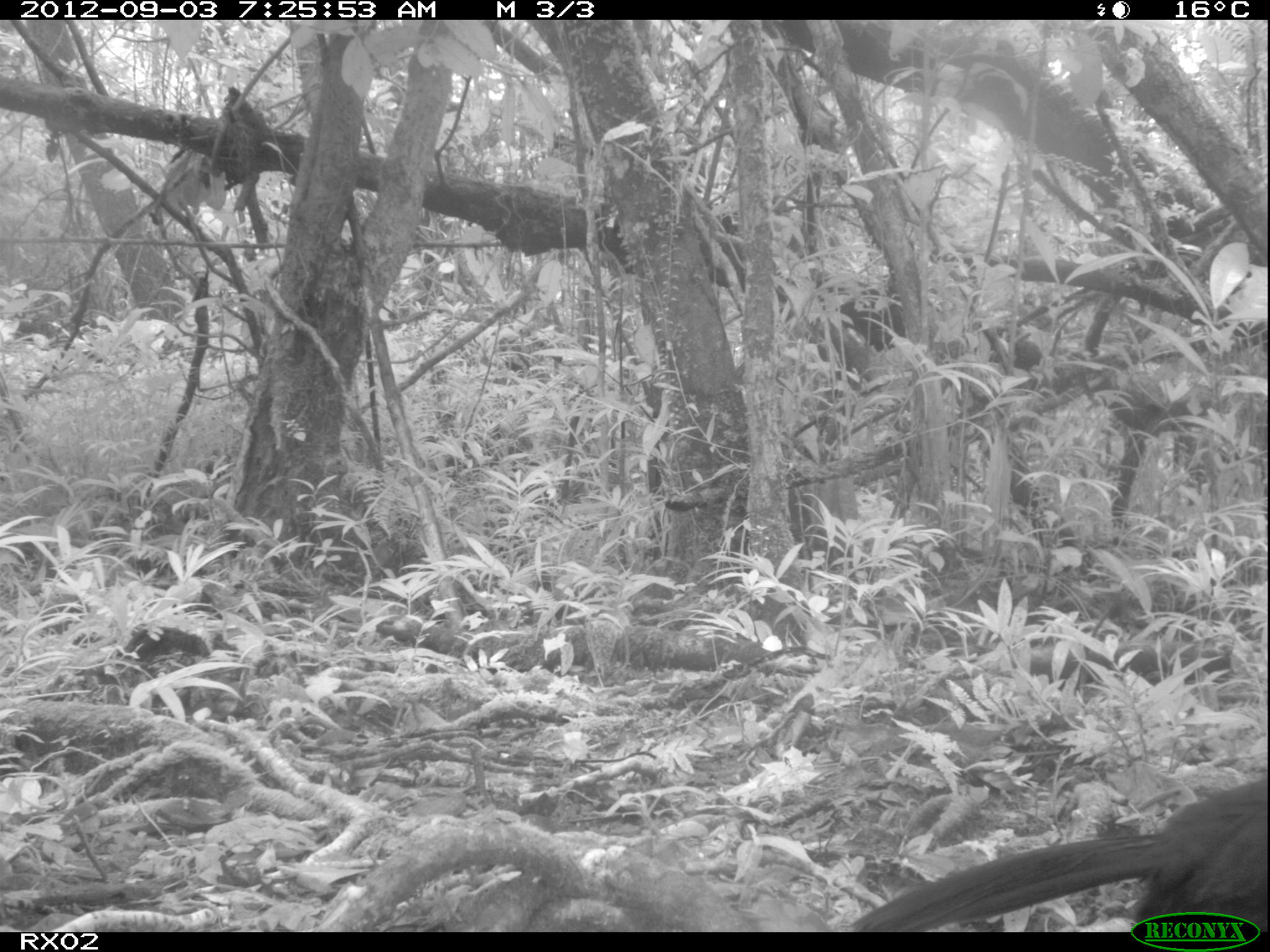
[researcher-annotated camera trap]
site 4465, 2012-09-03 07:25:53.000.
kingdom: Animalia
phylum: Chordata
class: Aves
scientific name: Aves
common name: bird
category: unknown bird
Unknown bird (bird) (Aves), count 1.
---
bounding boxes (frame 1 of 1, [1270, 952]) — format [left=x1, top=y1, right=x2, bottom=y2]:
unknown bird: [left=838, top=776, right=1267, bottom=932]